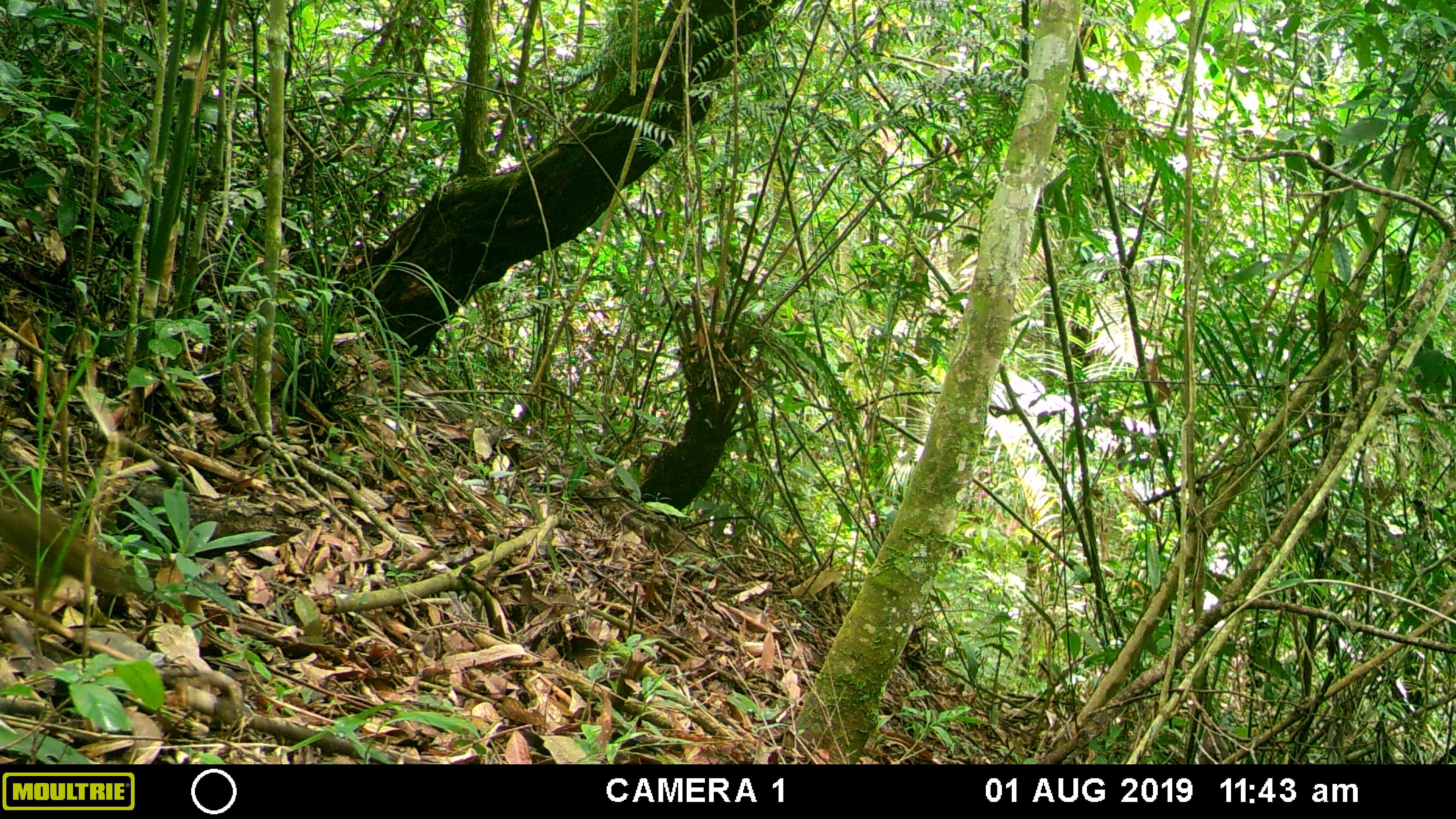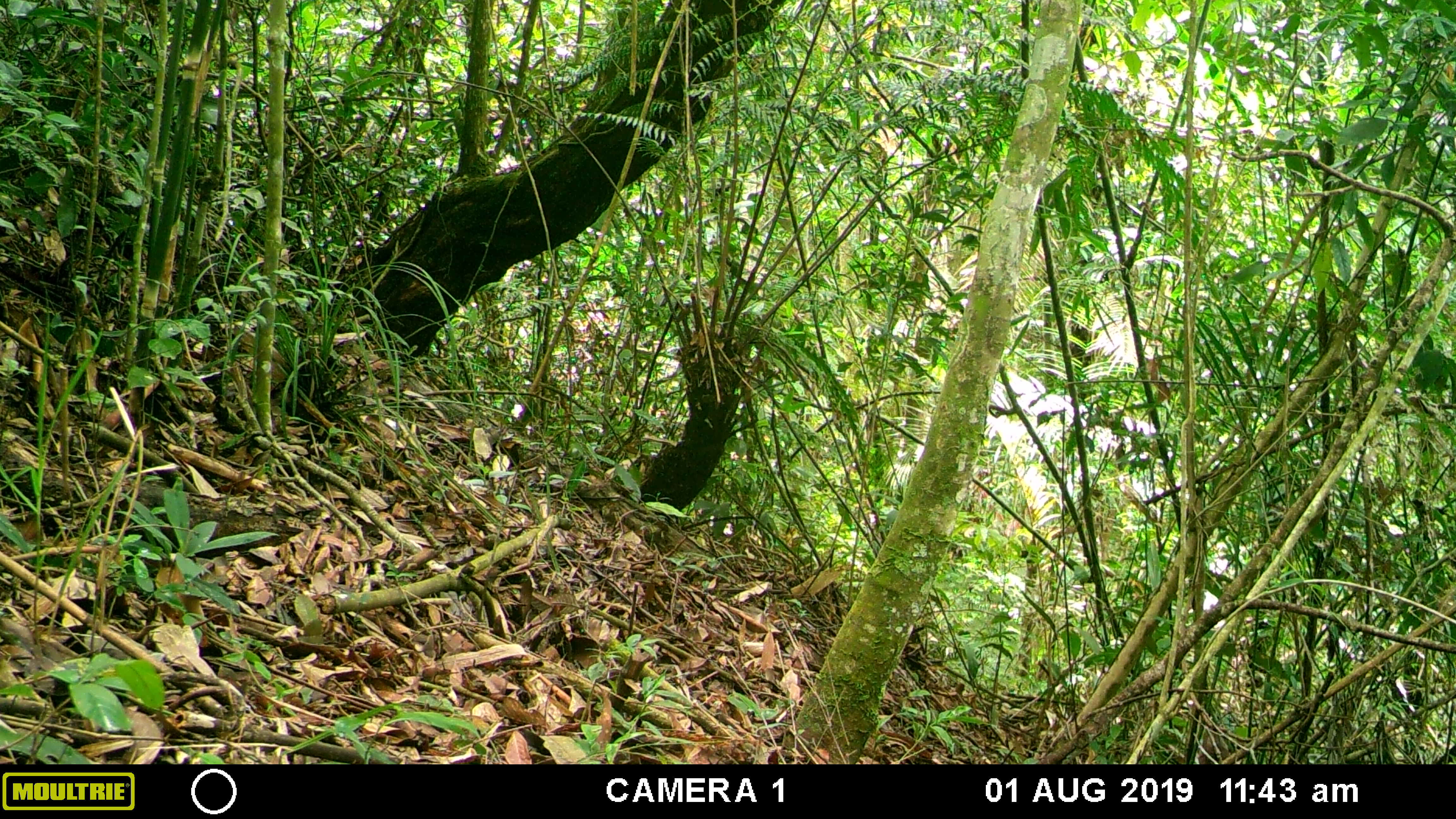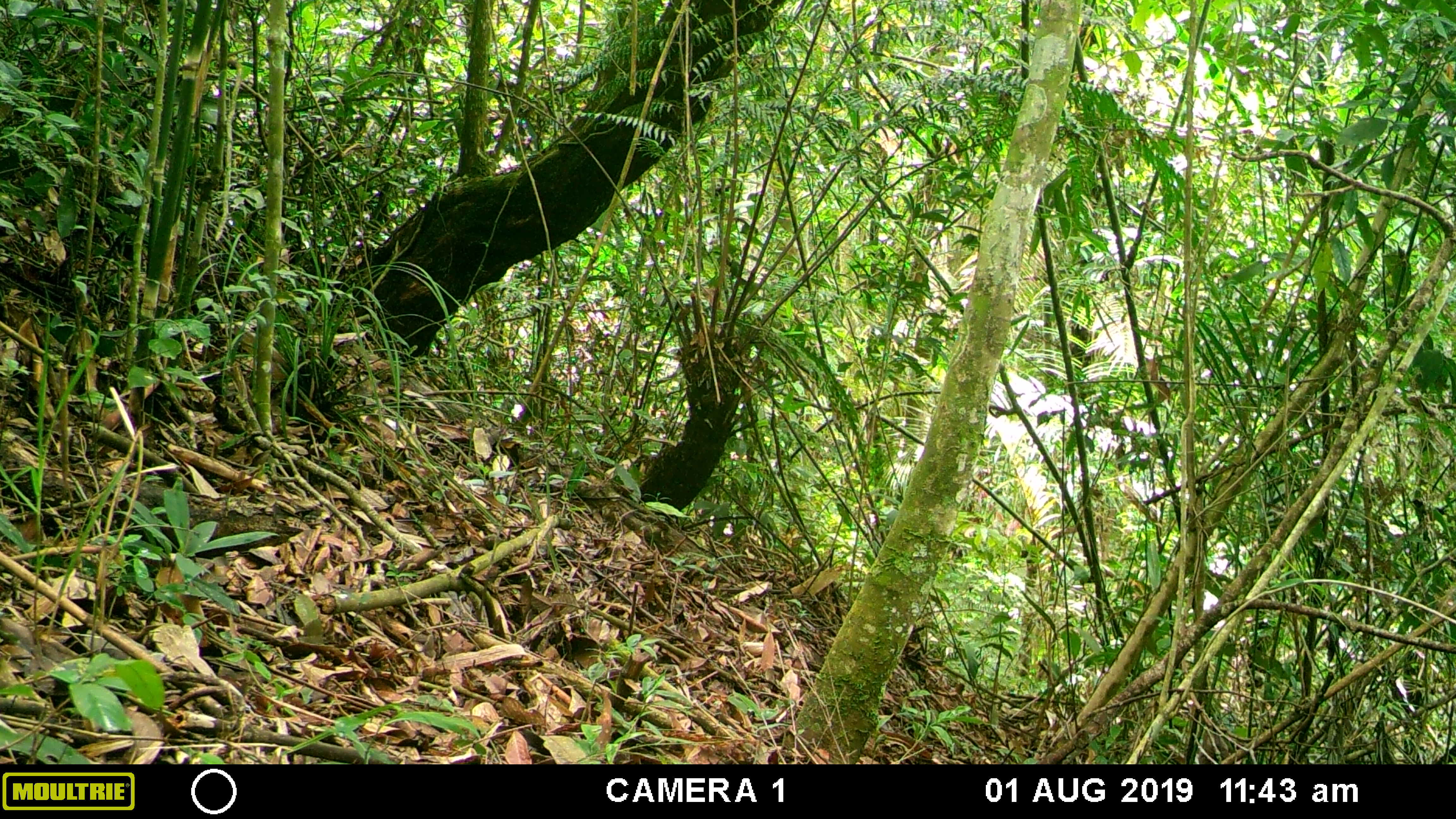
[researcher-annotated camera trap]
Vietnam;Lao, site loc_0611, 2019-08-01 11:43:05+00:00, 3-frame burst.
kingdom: Animalia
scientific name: Animalia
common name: animal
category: unidentified animal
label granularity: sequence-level